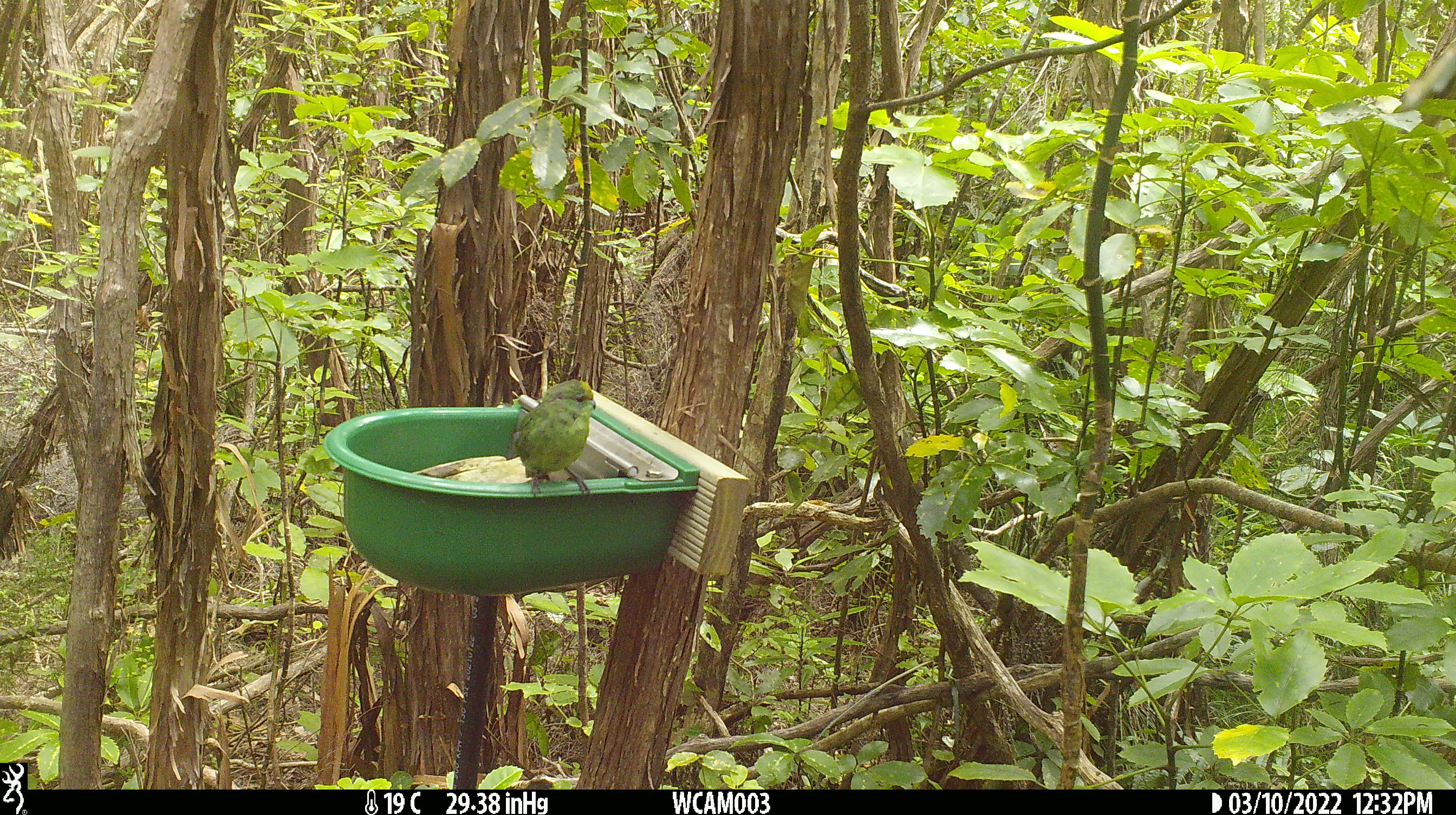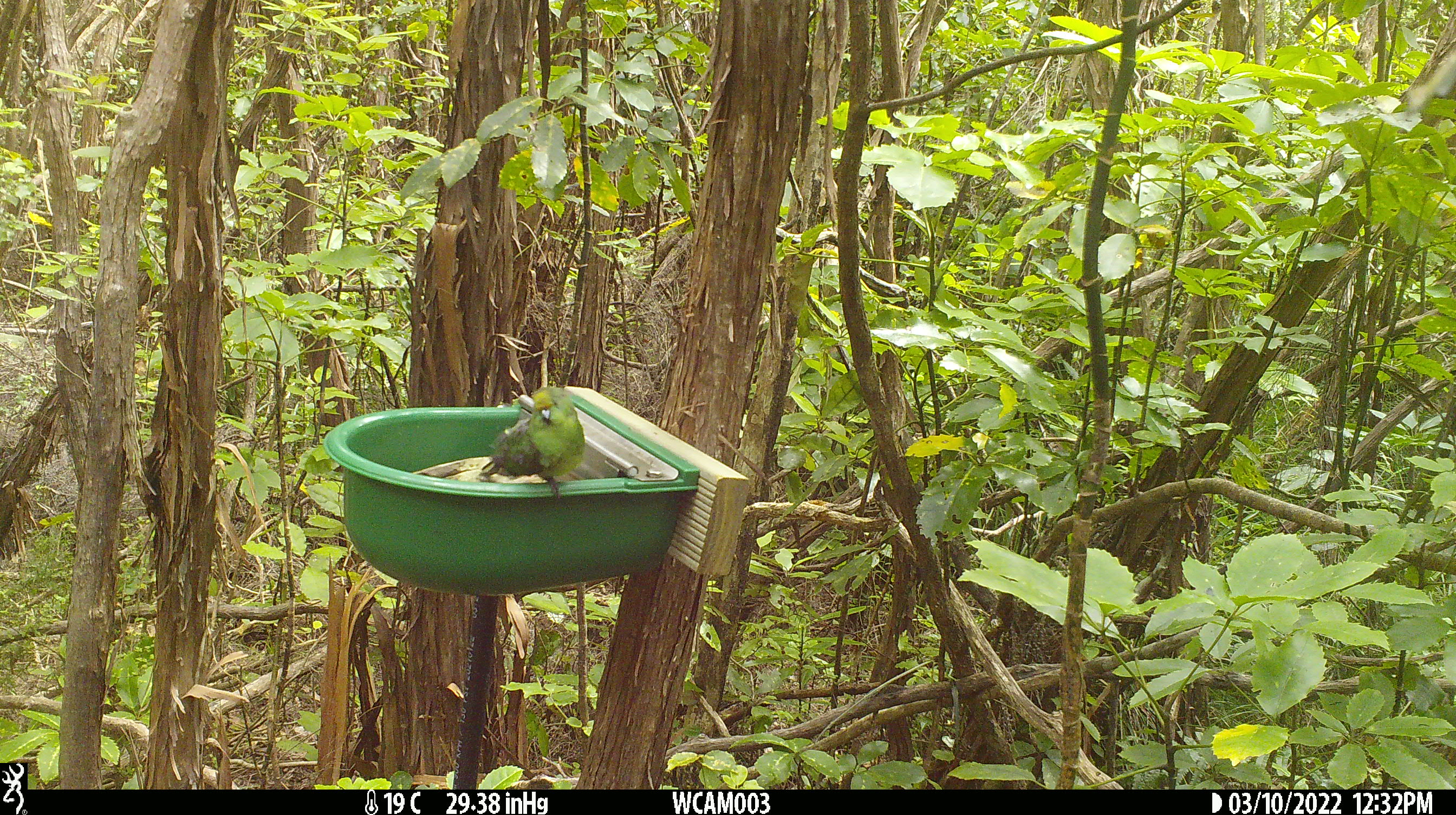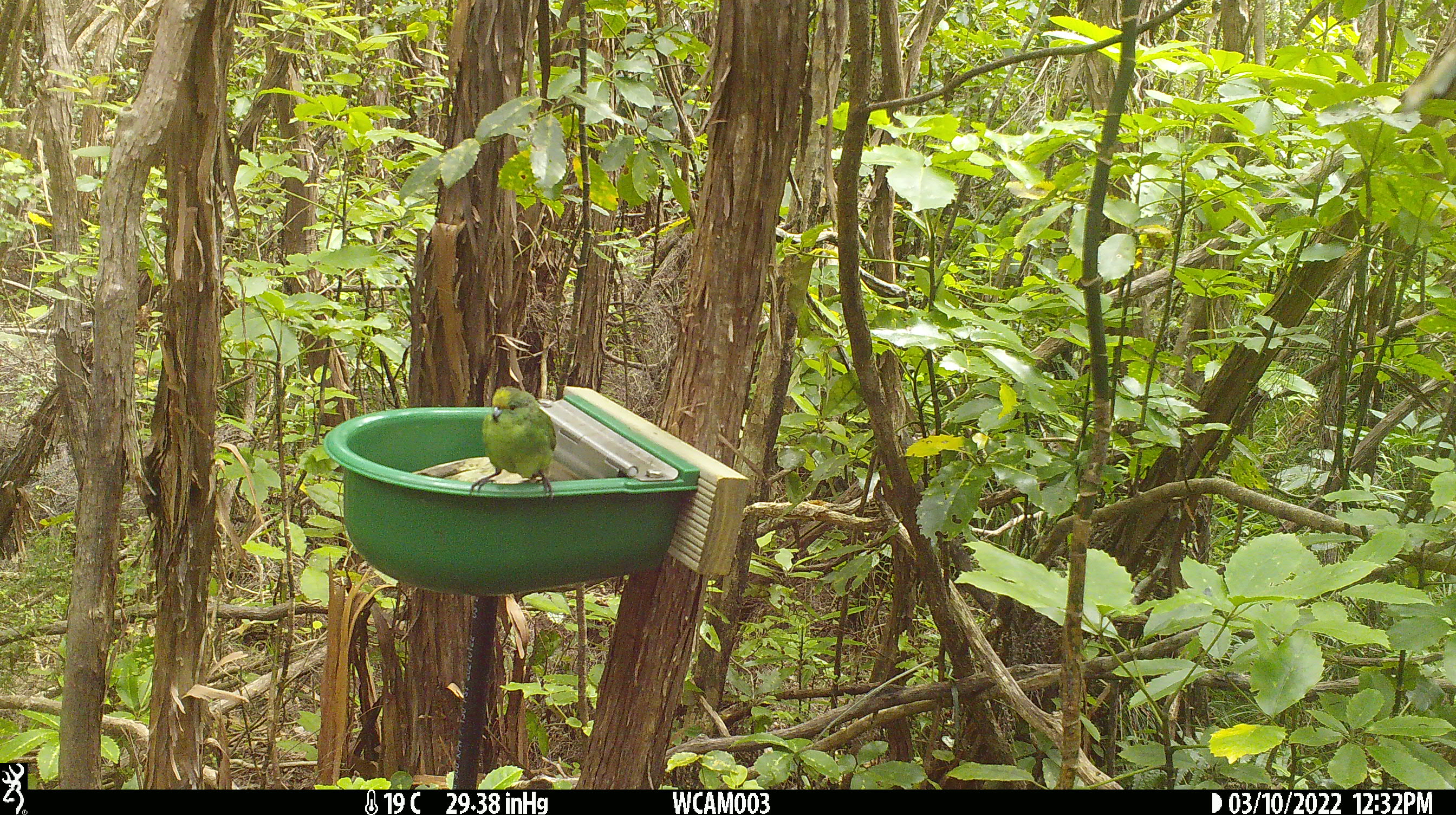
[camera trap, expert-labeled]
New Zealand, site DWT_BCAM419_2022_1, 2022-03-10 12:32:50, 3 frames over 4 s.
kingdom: Animalia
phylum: Chordata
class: Aves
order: Psittaciformes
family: Psittaculidae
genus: Cyanoramphus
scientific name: Cyanoramphus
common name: parakeet